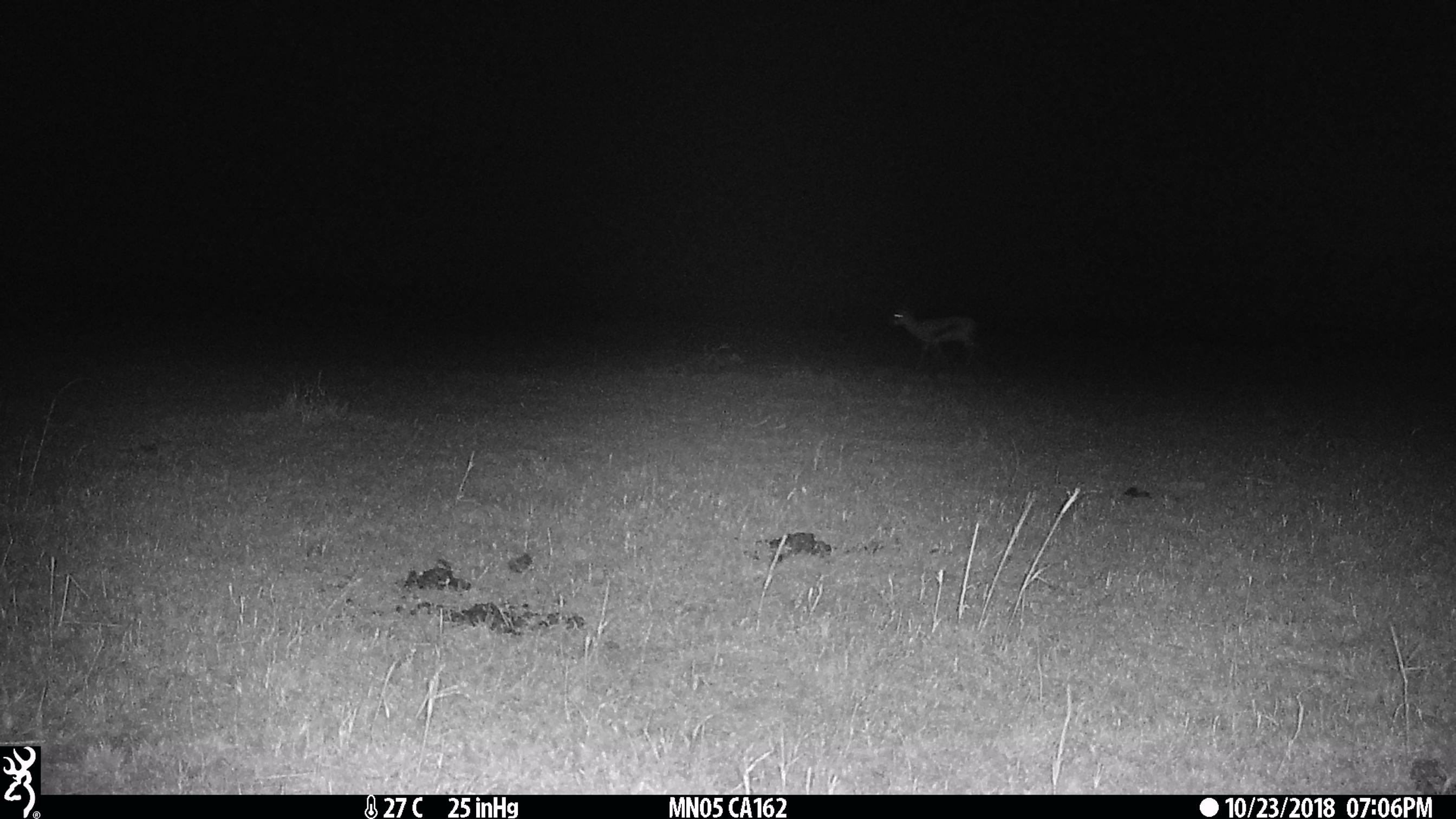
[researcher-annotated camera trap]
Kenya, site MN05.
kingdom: Animalia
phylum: Chordata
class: Mammalia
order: Artiodactyla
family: Bovidae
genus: Eudorcas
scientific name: Eudorcas thomsonii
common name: thomon's gazelle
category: gazelle thomsons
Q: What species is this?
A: Gazelle thomsons (thomon's gazelle) (Eudorcas thomsonii).